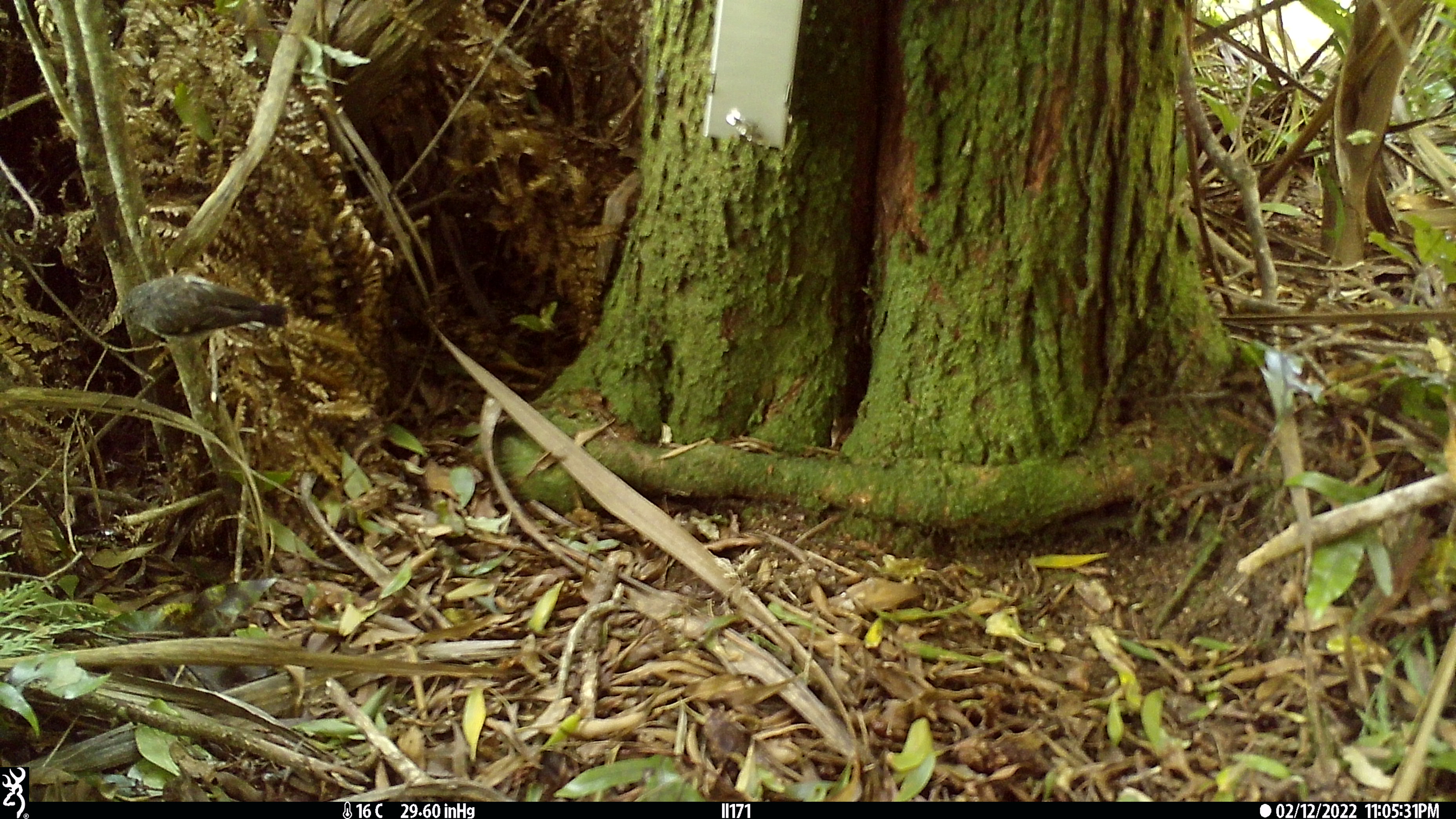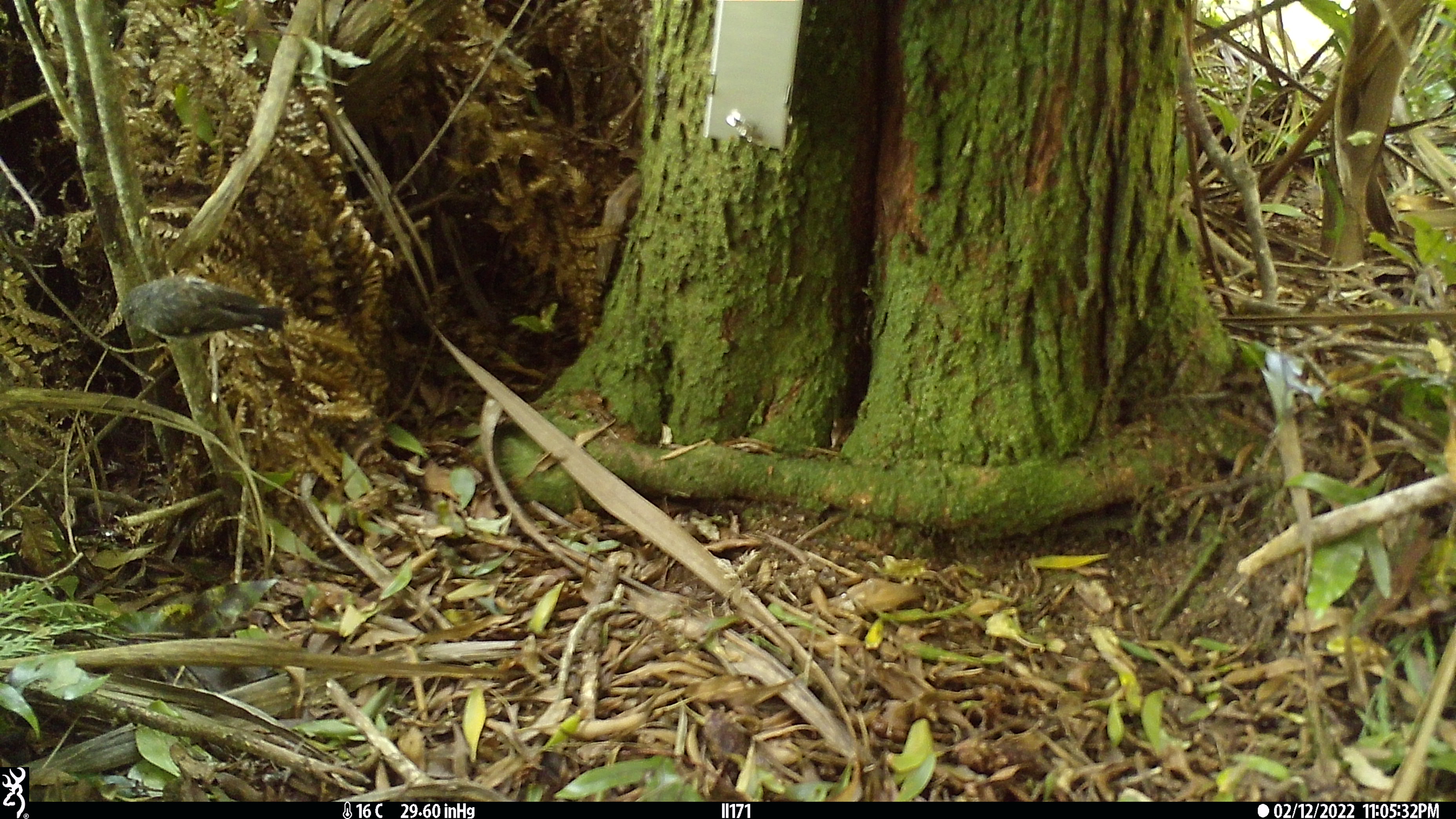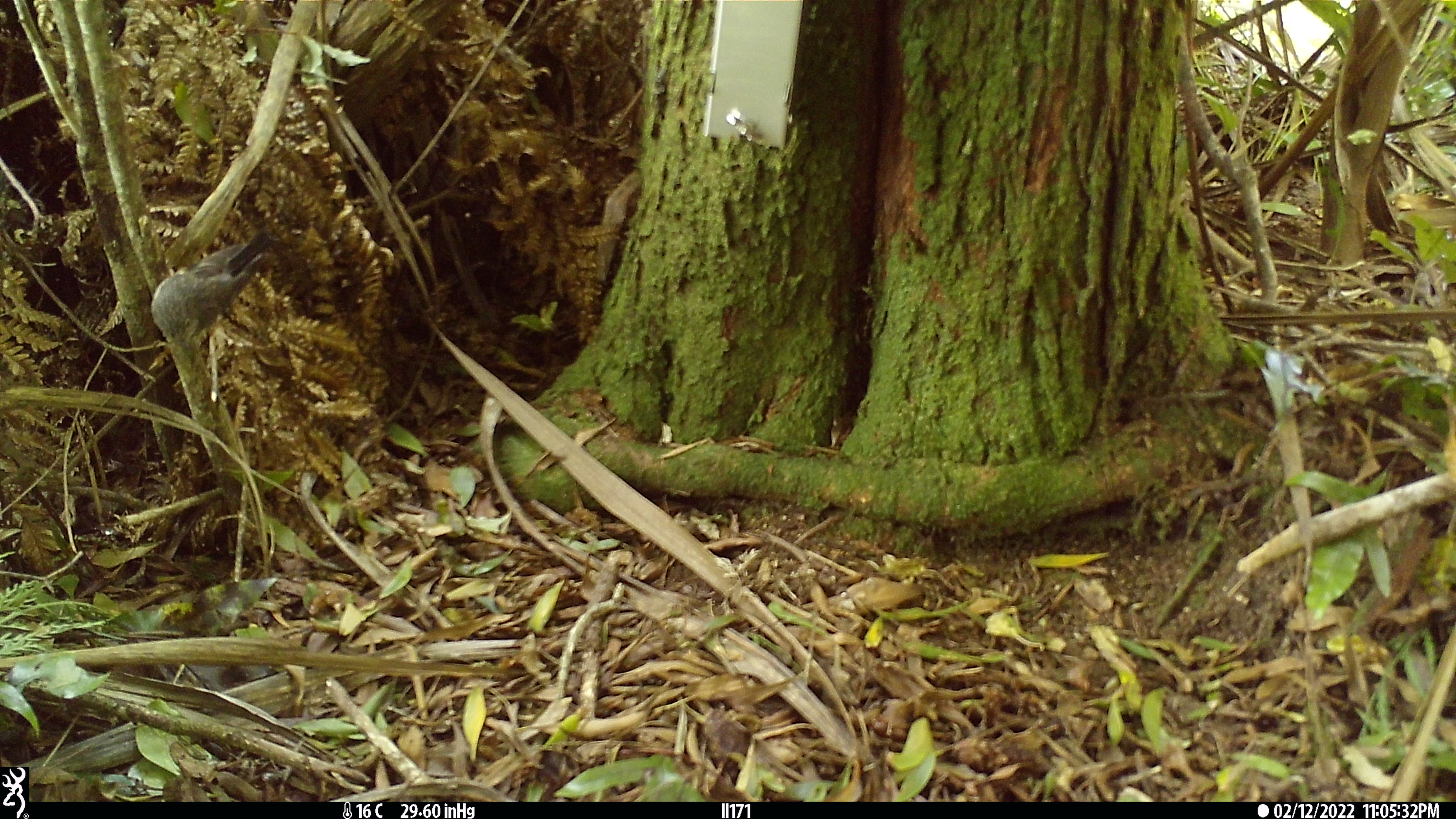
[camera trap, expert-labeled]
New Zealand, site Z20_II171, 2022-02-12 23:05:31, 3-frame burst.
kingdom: Animalia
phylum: Chordata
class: Aves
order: Passeriformes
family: Petroicidae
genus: Petroica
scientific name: Petroica macrocephala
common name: tomtit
Tomtit (Petroica macrocephala).